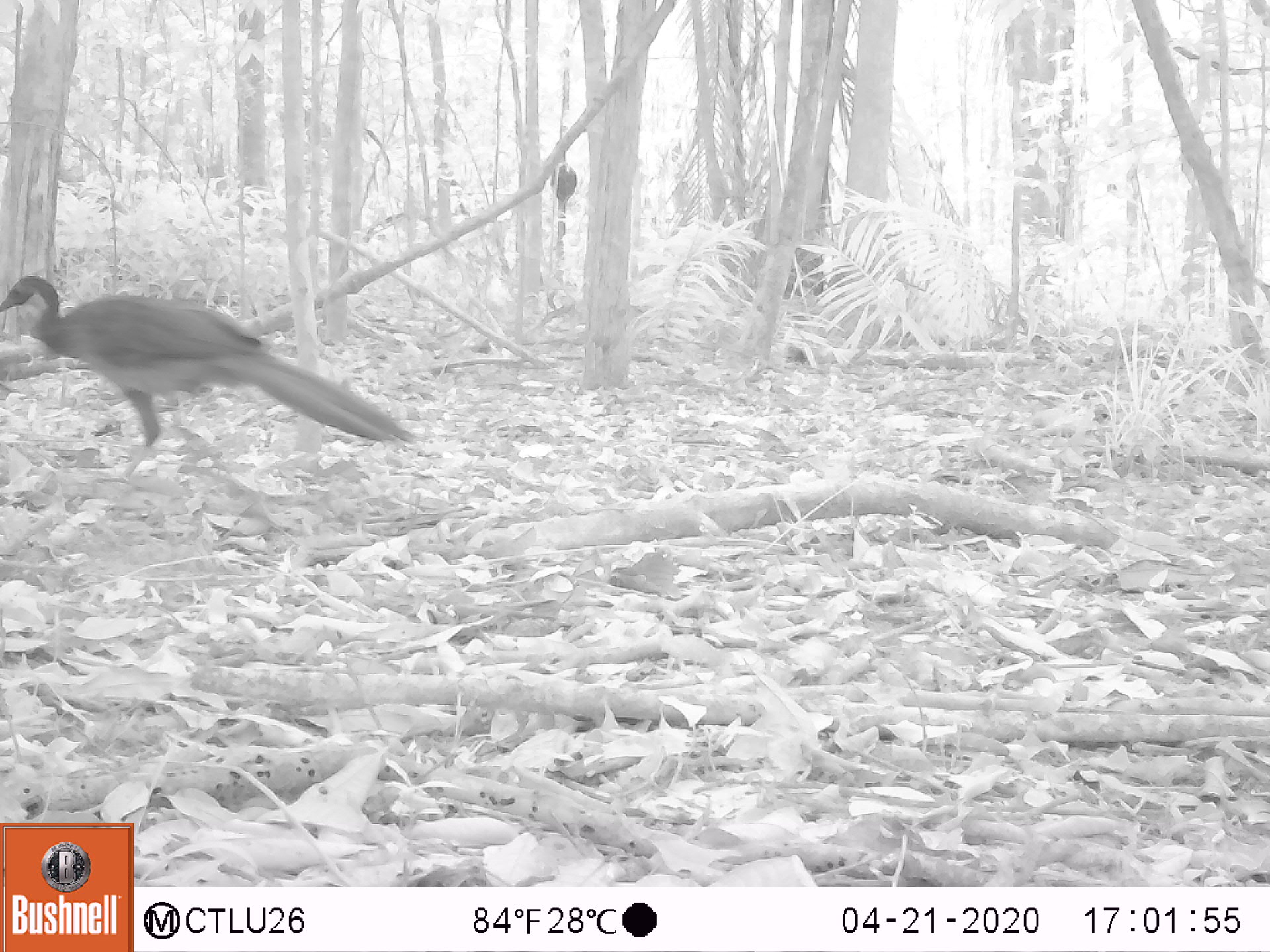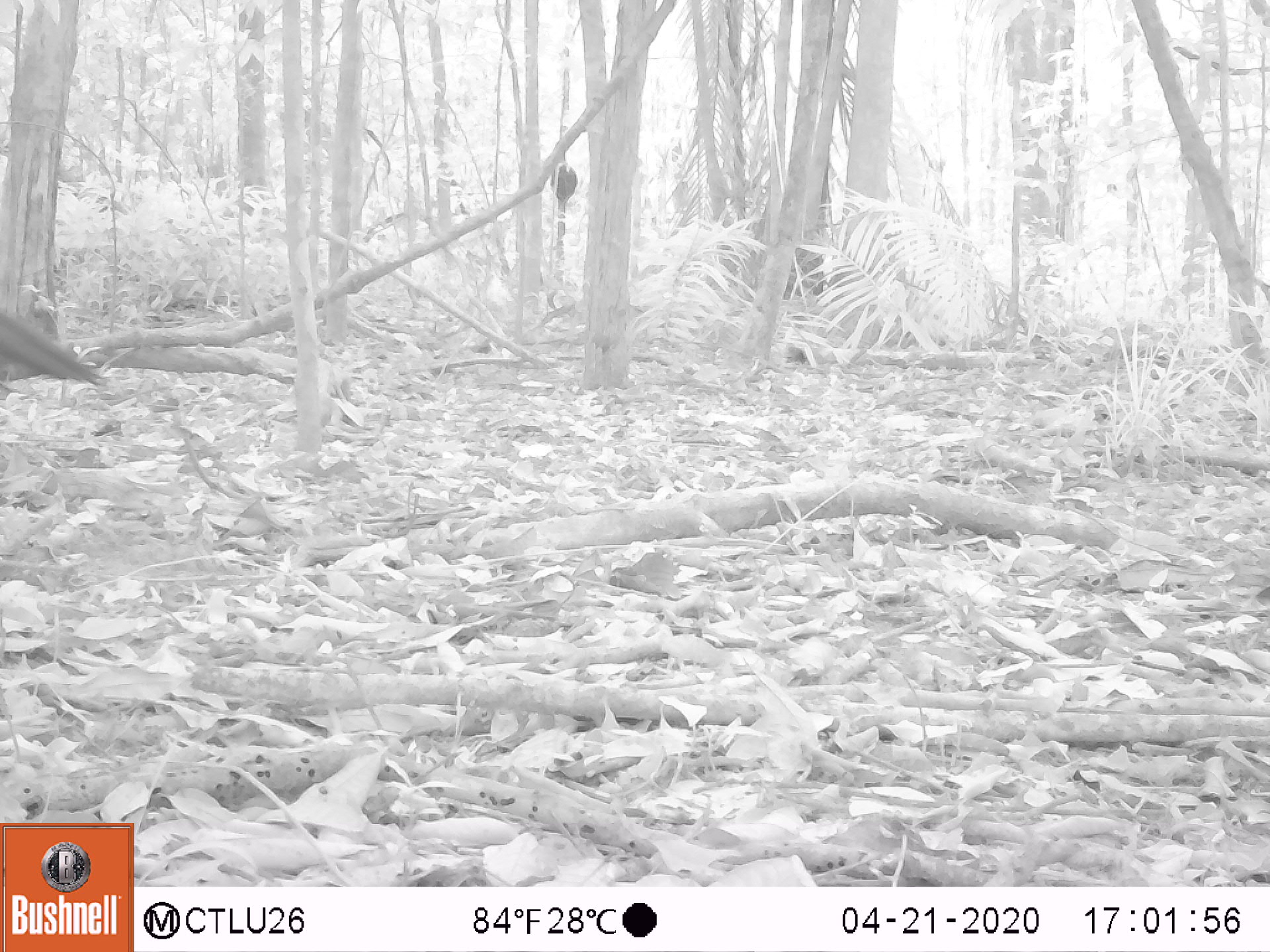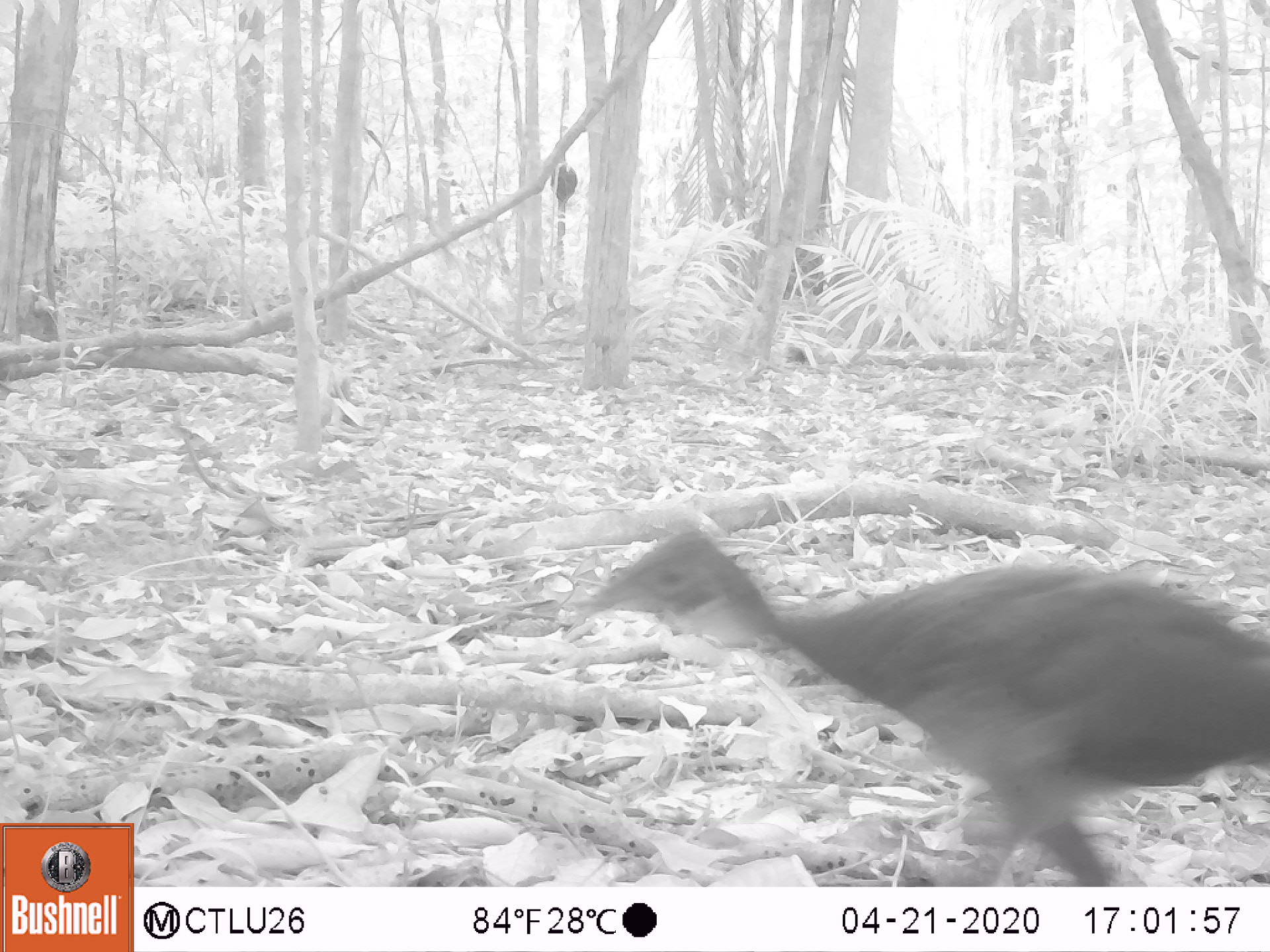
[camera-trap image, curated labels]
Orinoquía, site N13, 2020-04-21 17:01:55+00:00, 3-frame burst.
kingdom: Animalia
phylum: Chordata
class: Aves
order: Galliformes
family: Cracidae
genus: Penelope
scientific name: Penelope jacquacu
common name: spix's guan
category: spixs guan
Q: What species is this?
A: Spixs guan (spix's guan) (Penelope jacquacu).